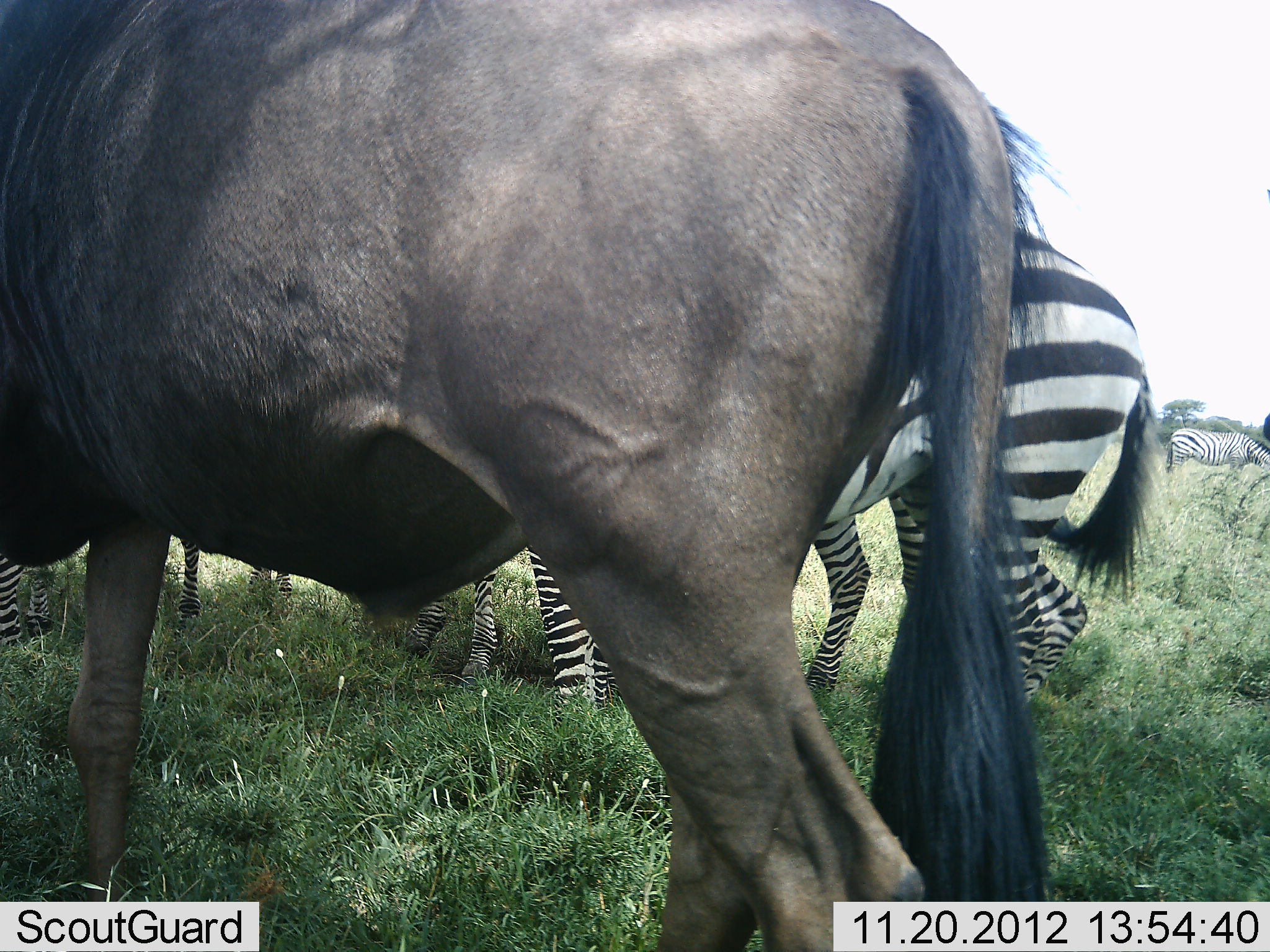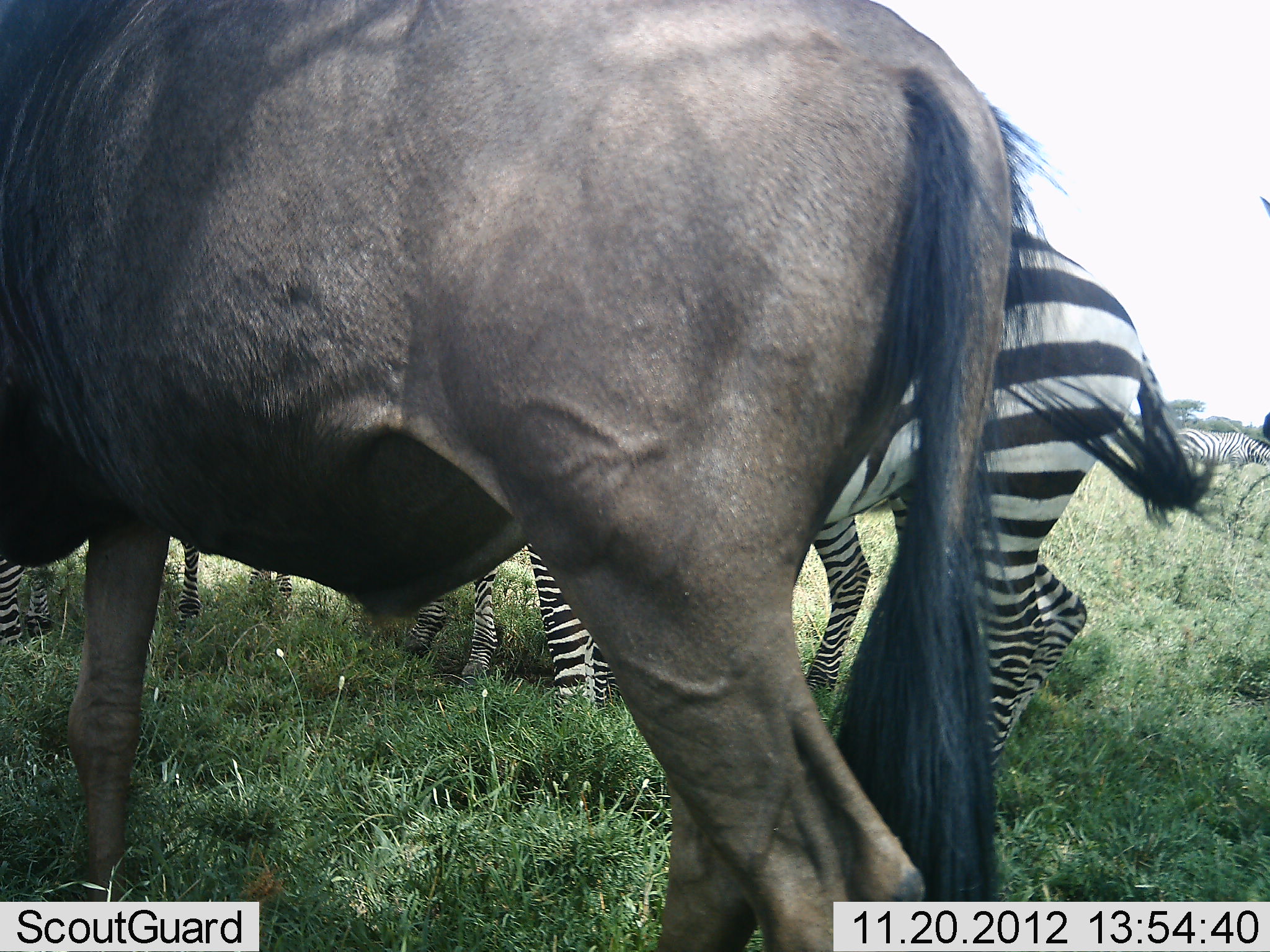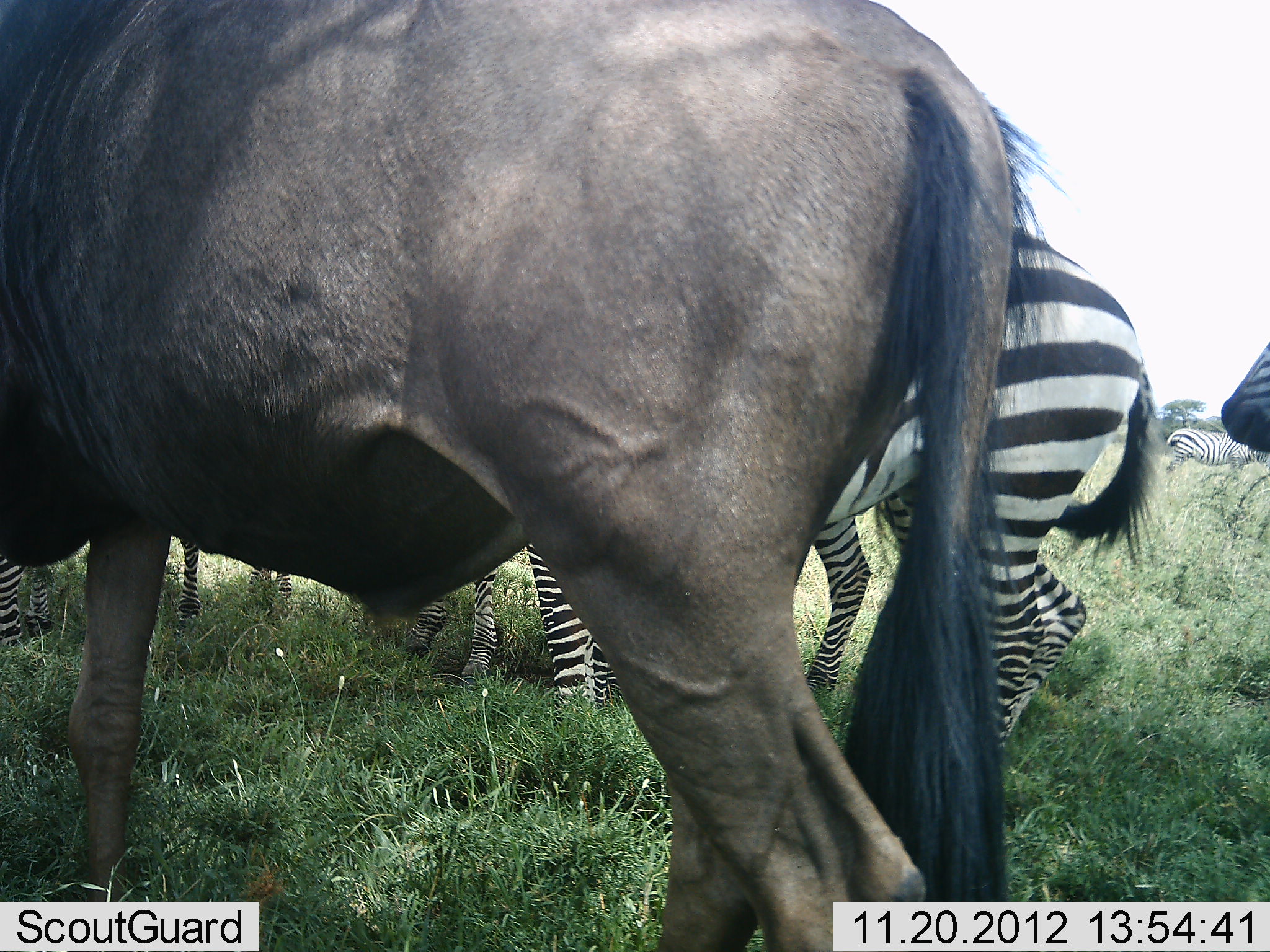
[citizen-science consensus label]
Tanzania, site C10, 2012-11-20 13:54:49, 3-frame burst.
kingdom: Animalia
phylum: Chordata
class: Mammalia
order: Artiodactyla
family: Bovidae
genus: Connochaetes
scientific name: Connochaetes taurinus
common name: blue wildebeest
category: wildebeest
Wildebeest (blue wildebeest) (Connochaetes taurinus), count 1. Behavior (volunteer vote fractions): standing 100%, resting 0%, moving 0%, interacting 0%. Young present (vote fraction): 0%. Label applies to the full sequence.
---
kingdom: Animalia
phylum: Chordata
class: Mammalia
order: Perissodactyla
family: Equidae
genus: Equus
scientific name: Equus quagga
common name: plains zebra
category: zebra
Zebra (plains zebra) (Equus quagga), count 5. Behavior (volunteer vote fractions): standing 90%, resting 0%, moving 30%, interacting 0%. Young present (vote fraction): 0%. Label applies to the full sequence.